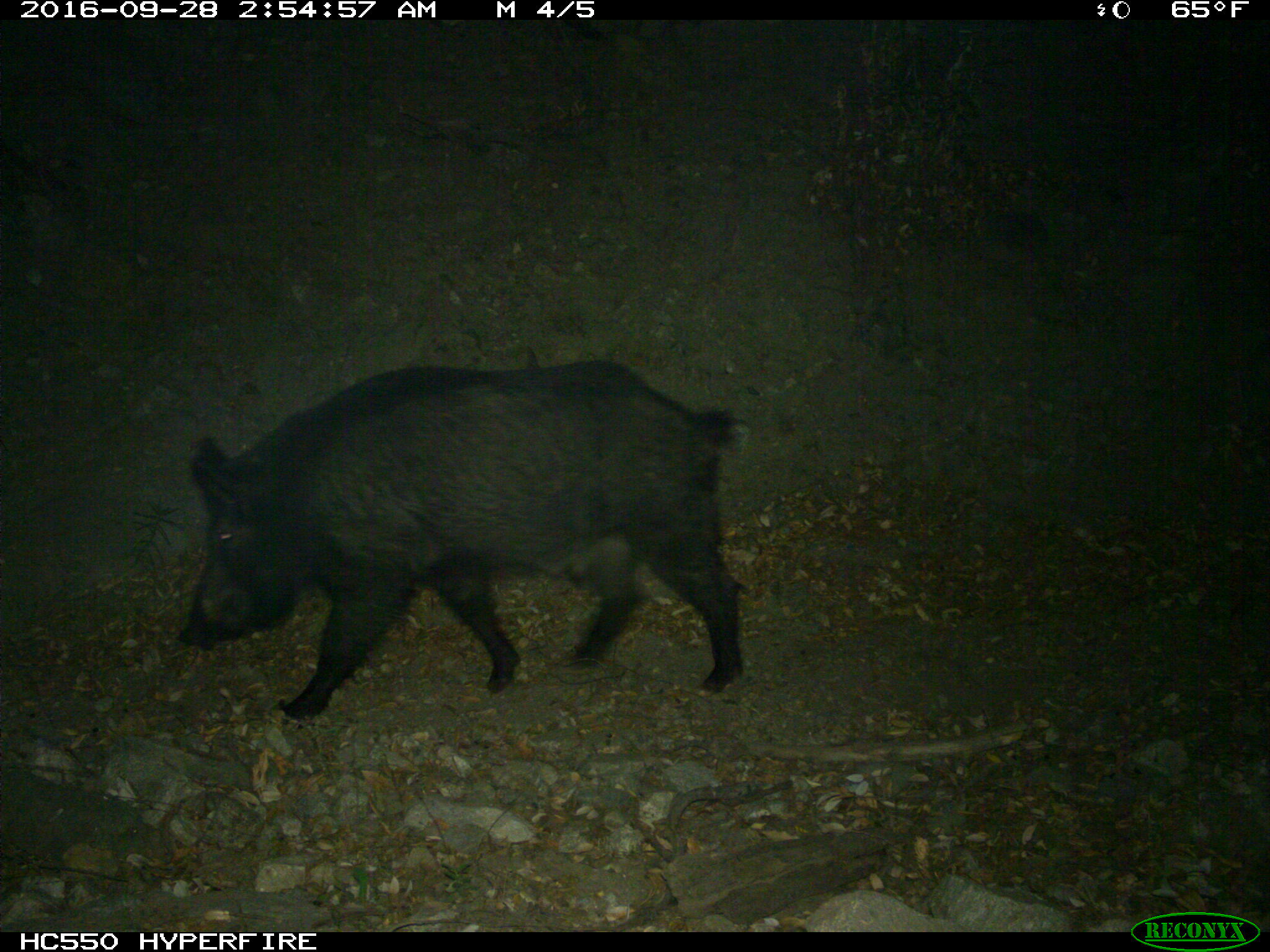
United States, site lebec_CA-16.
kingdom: Animalia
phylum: Chordata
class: Mammalia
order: Artiodactyla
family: Suidae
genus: Sus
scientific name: Sus scrofa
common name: wild boar